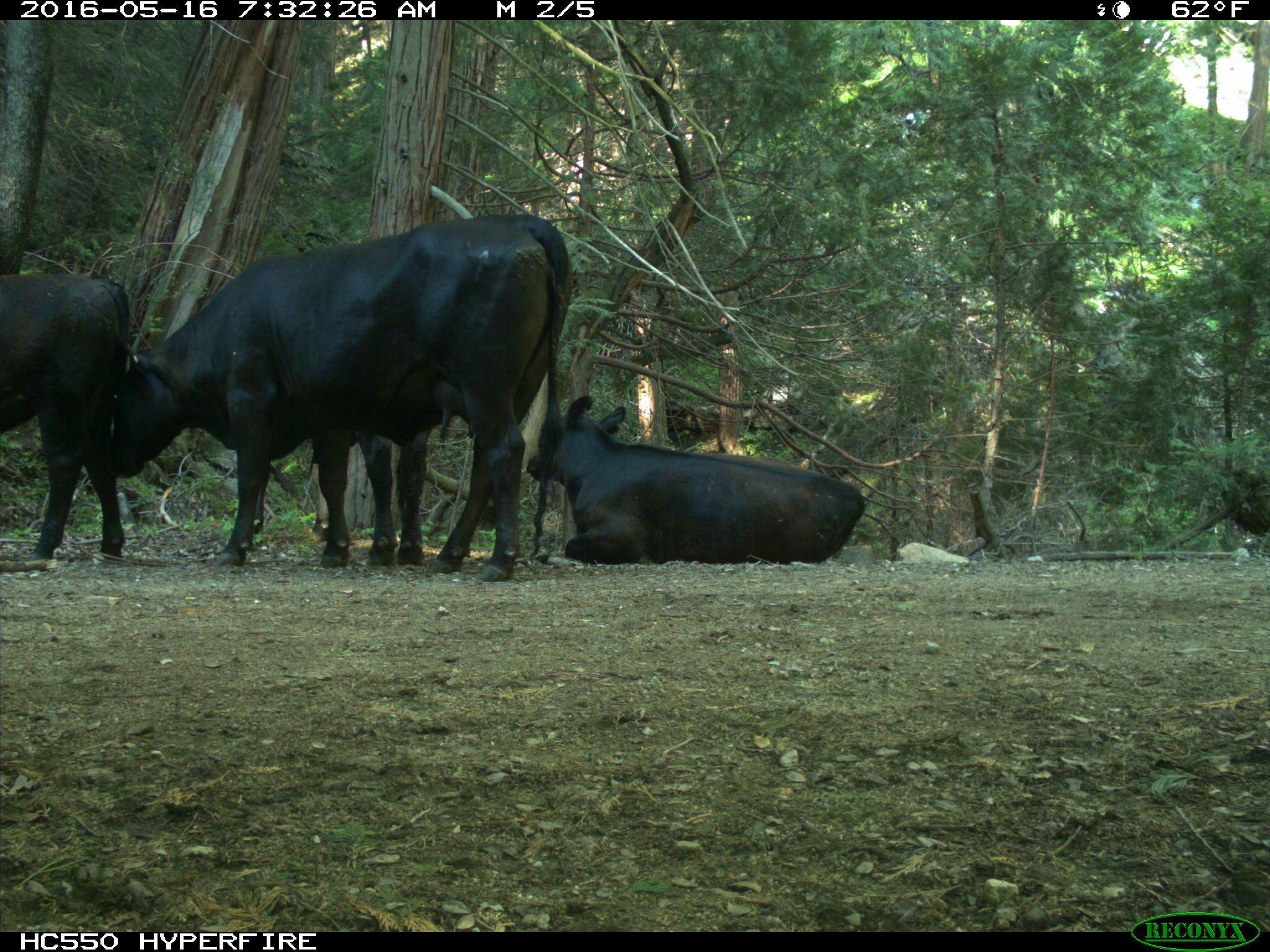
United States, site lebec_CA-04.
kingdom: Animalia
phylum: Chordata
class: Mammalia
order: Artiodactyla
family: Bovidae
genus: Bos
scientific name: Bos taurus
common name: domestic cow